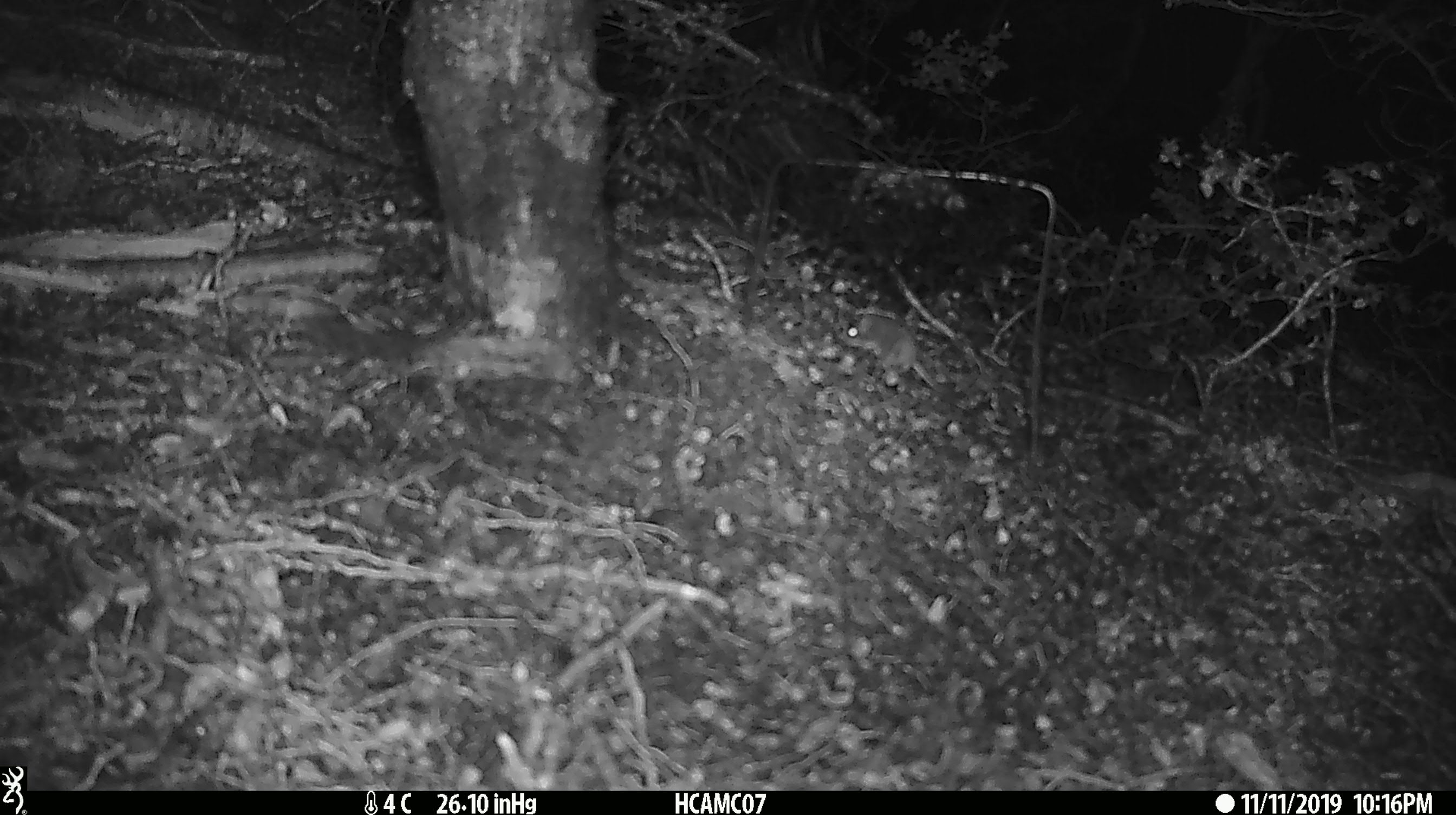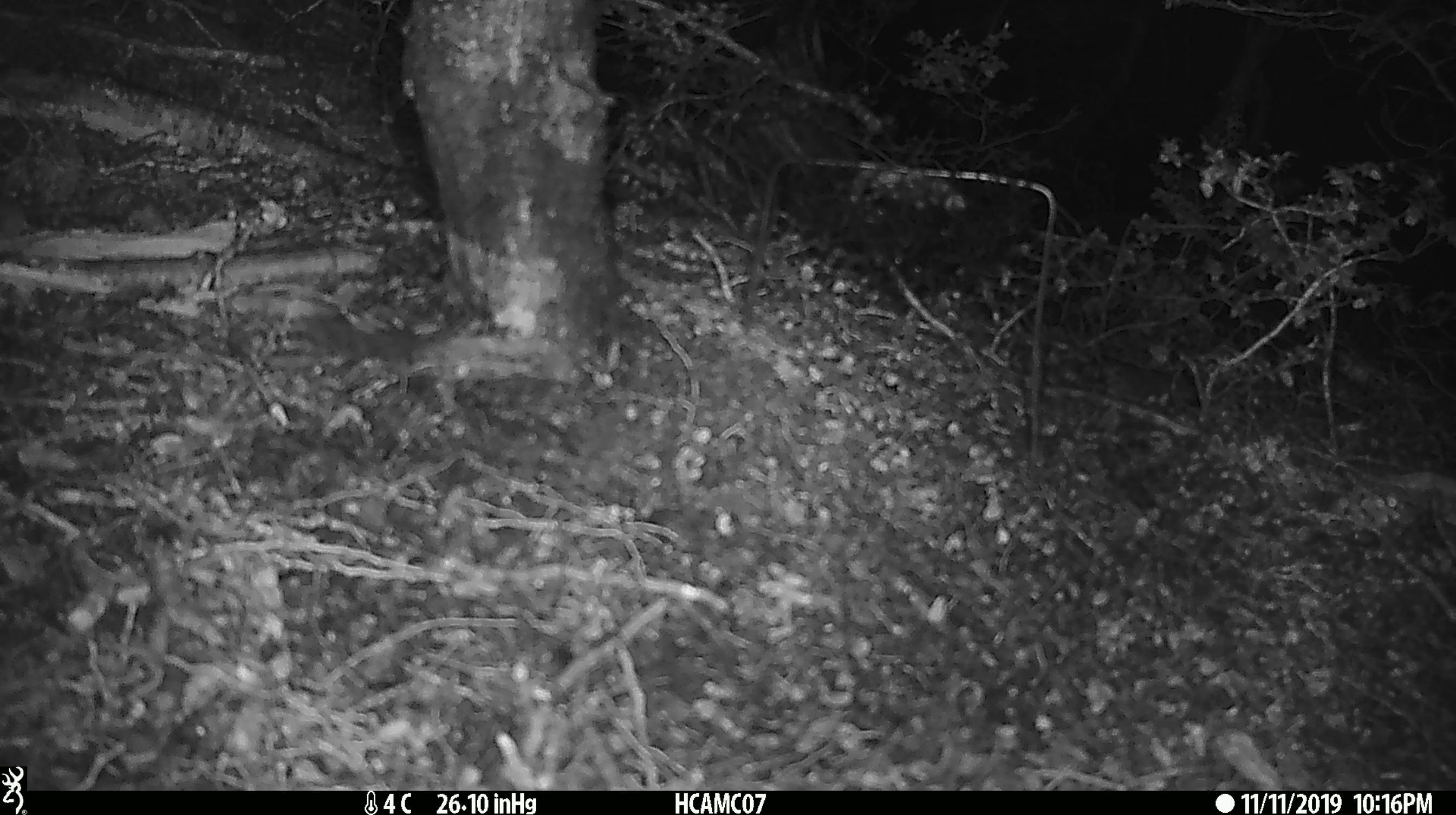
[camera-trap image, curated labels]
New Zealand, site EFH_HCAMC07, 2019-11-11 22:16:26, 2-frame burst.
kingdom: Animalia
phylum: Chordata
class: Mammalia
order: Rodentia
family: Muridae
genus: Mus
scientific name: Mus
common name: mouse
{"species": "mouse (Mus)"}